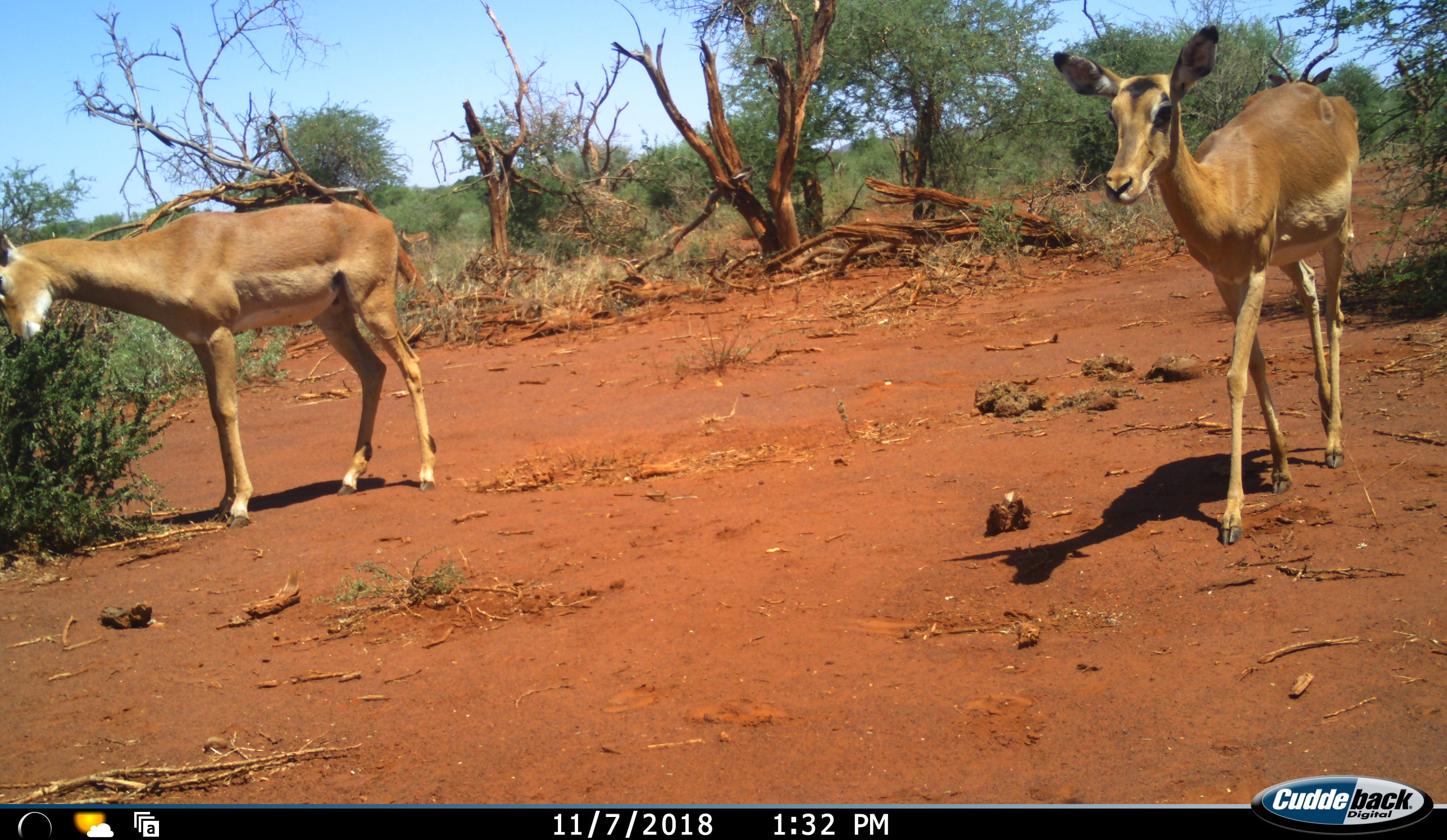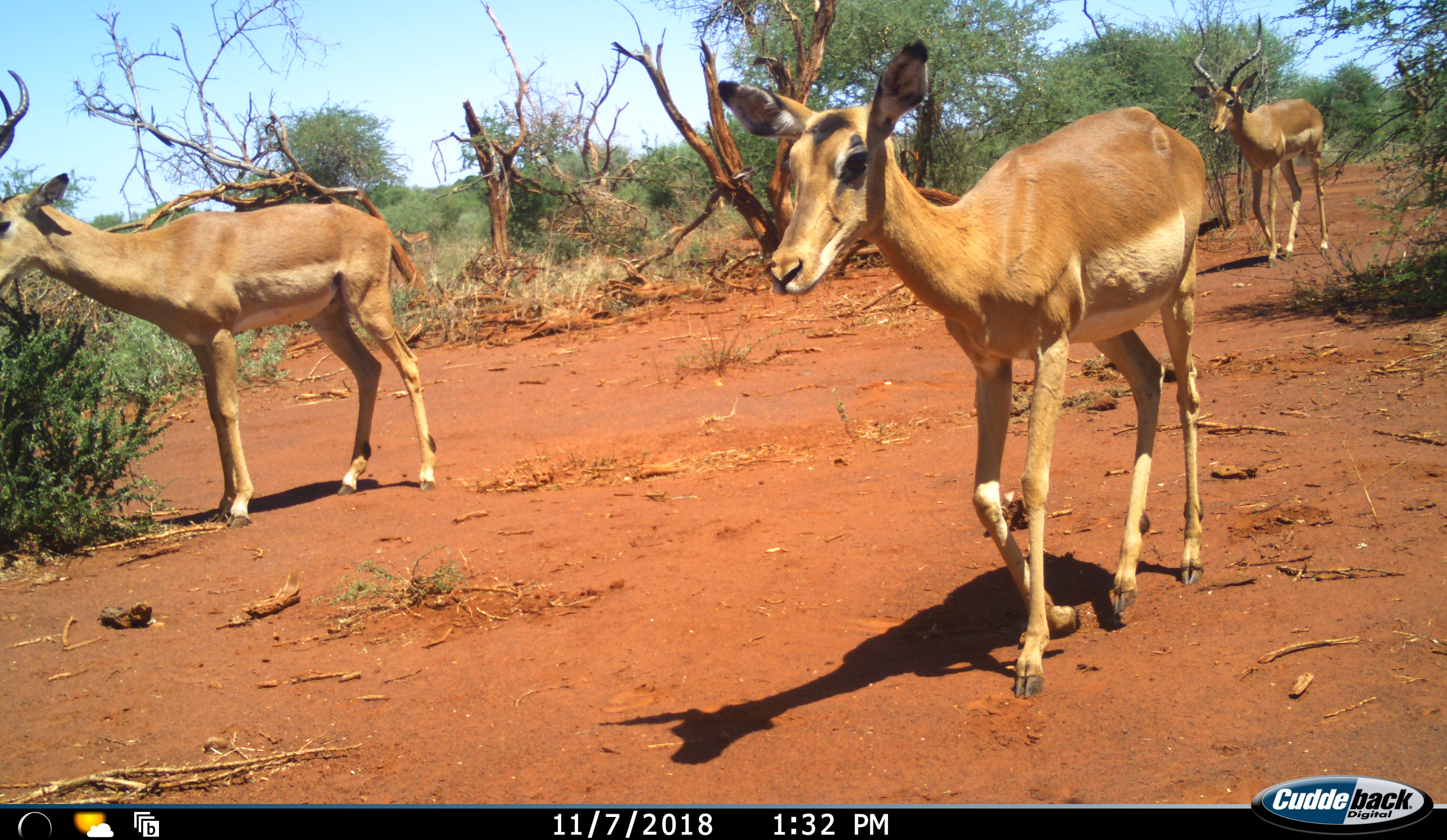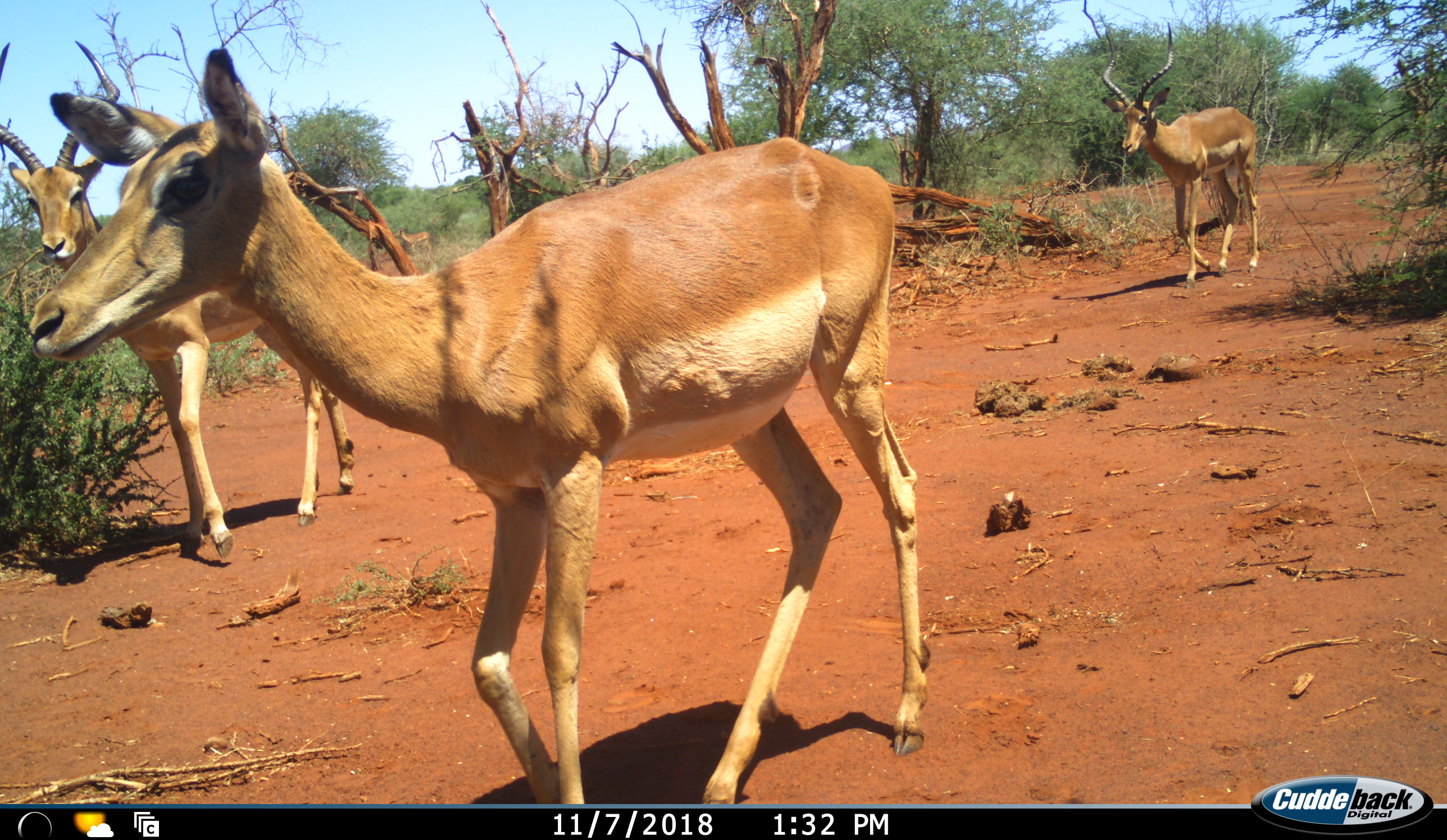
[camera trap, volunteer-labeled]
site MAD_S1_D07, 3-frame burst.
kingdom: Animalia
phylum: Chordata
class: Mammalia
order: Artiodactyla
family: Bovidae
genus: Aepyceros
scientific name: Aepyceros melampus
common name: impala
Impala (Aepyceros melampus), count 3. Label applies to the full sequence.